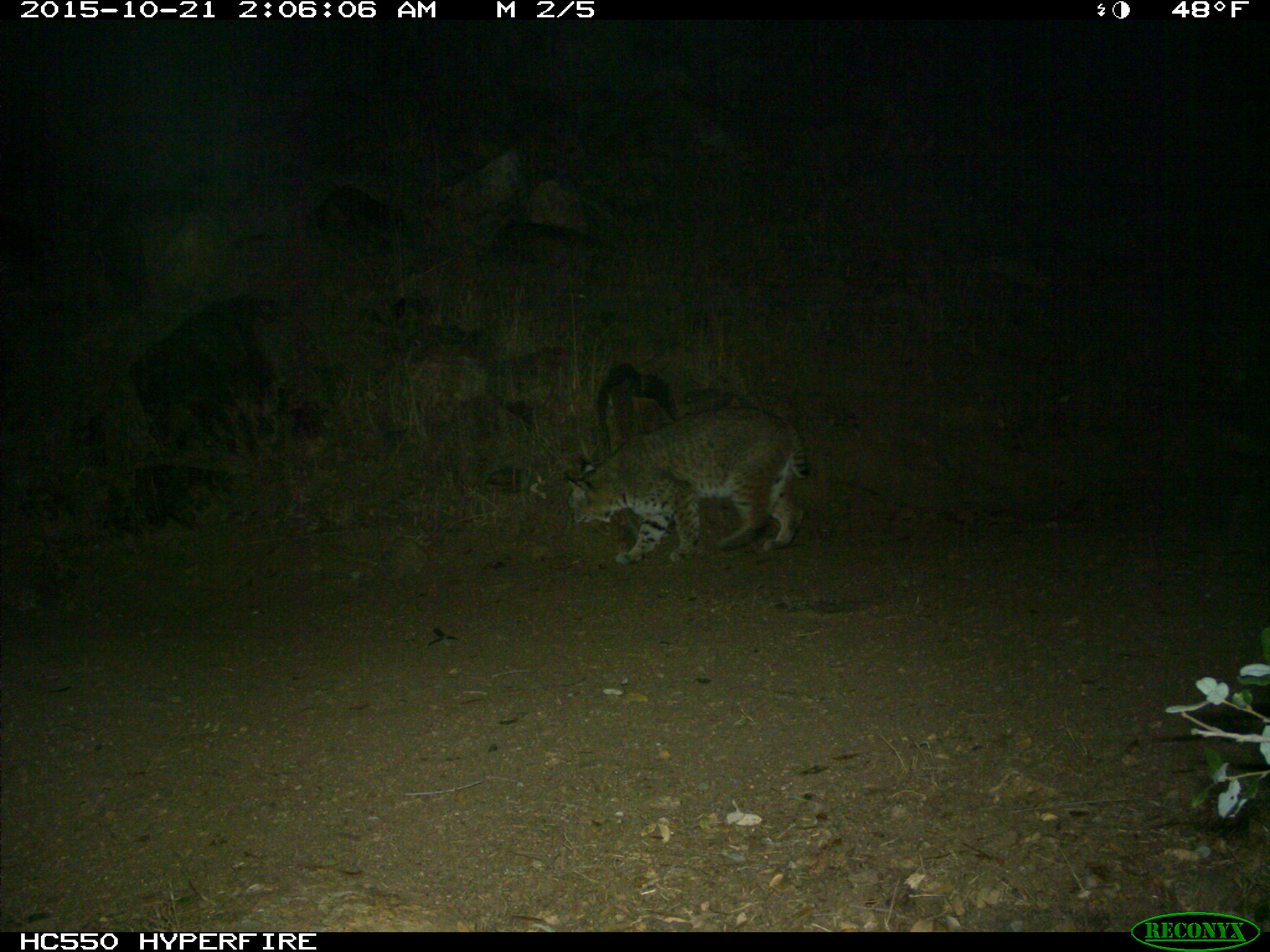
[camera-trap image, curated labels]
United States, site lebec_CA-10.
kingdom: Animalia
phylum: Chordata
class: Mammalia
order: Carnivora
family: Felidae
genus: Lynx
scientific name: Lynx rufus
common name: bobcat